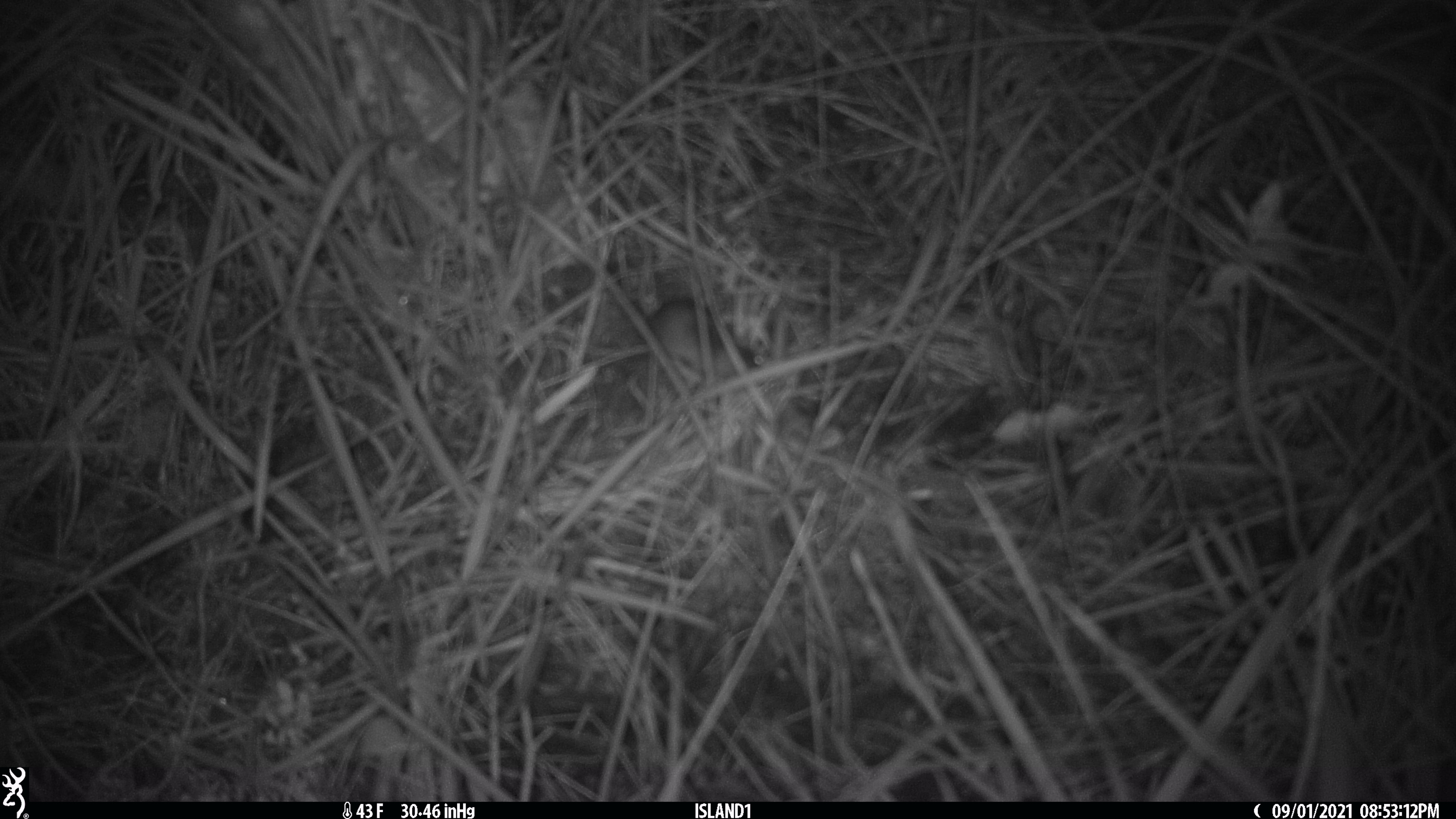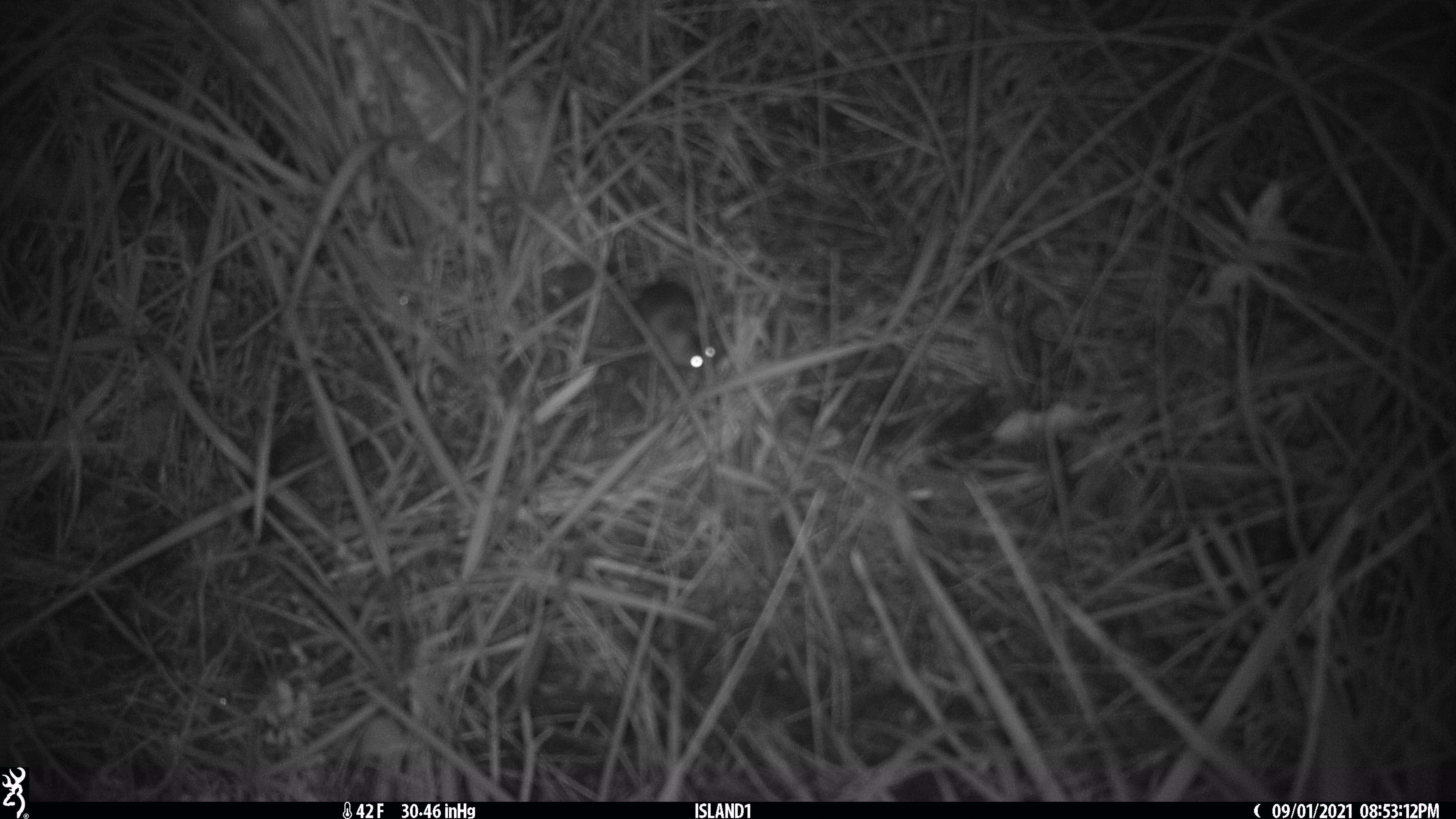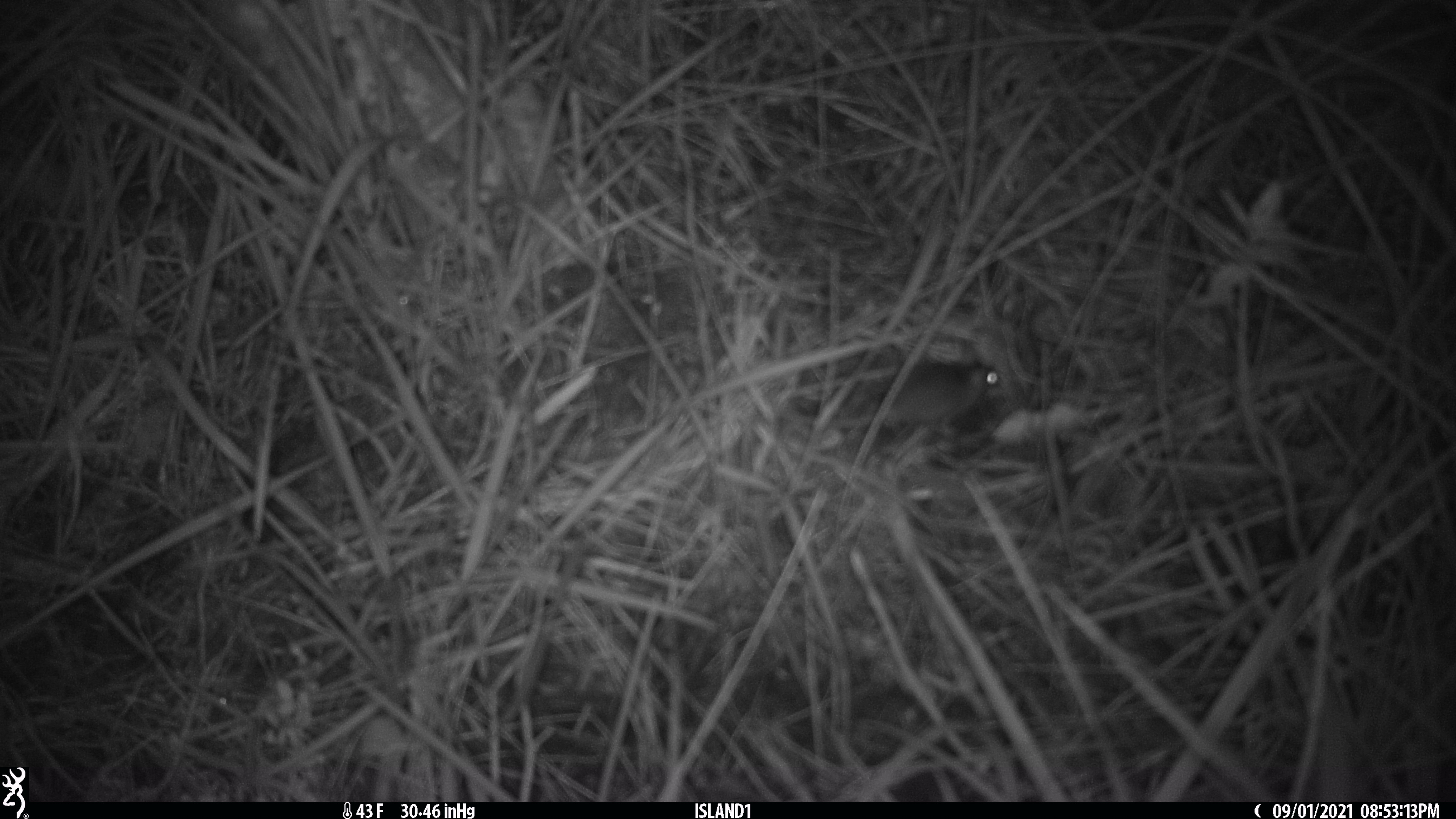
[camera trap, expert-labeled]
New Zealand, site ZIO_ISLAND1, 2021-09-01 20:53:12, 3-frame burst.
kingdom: Animalia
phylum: Chordata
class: Mammalia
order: Rodentia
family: Muridae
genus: Mus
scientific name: Mus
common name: mouse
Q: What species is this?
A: Mouse (Mus).